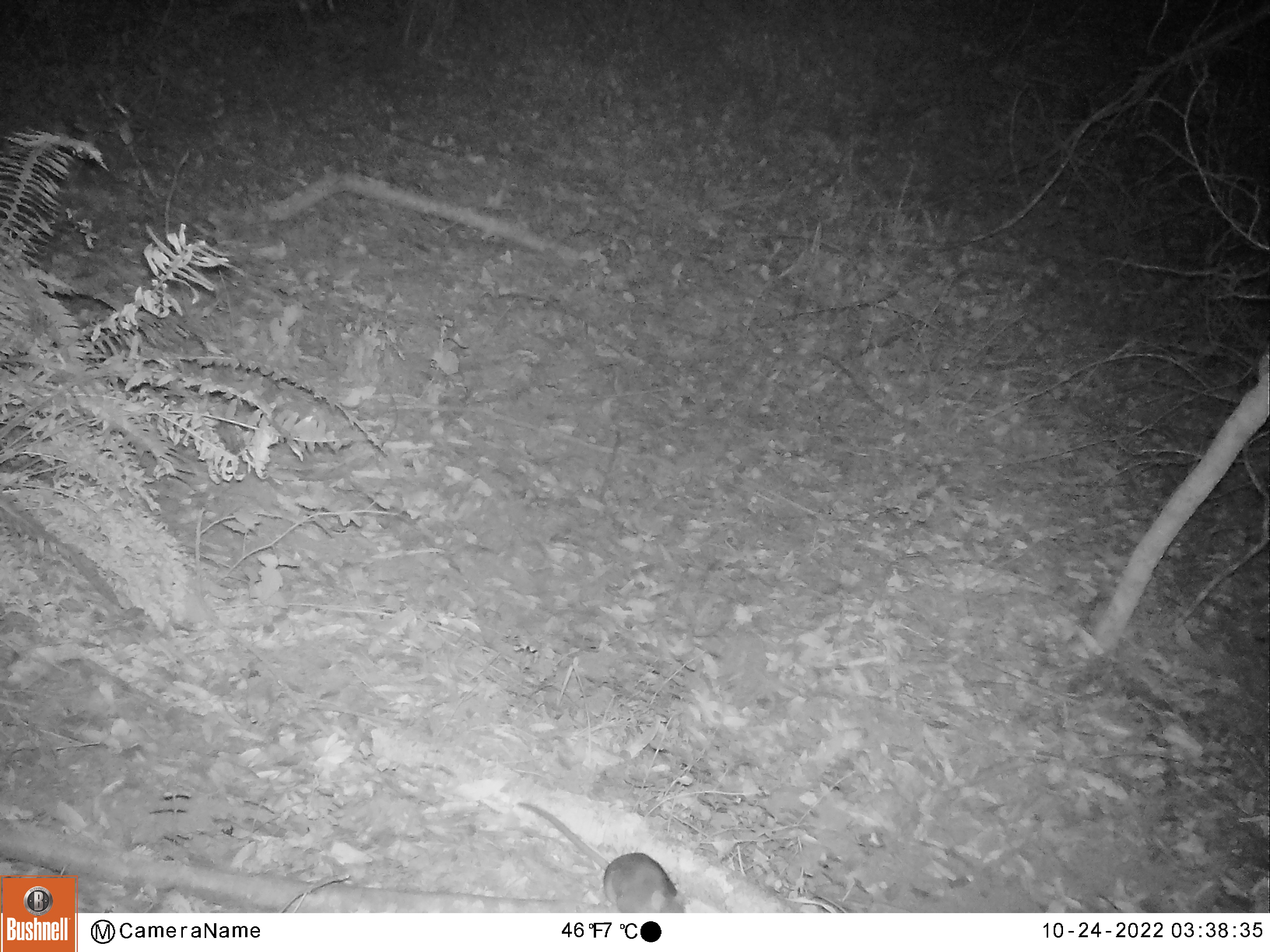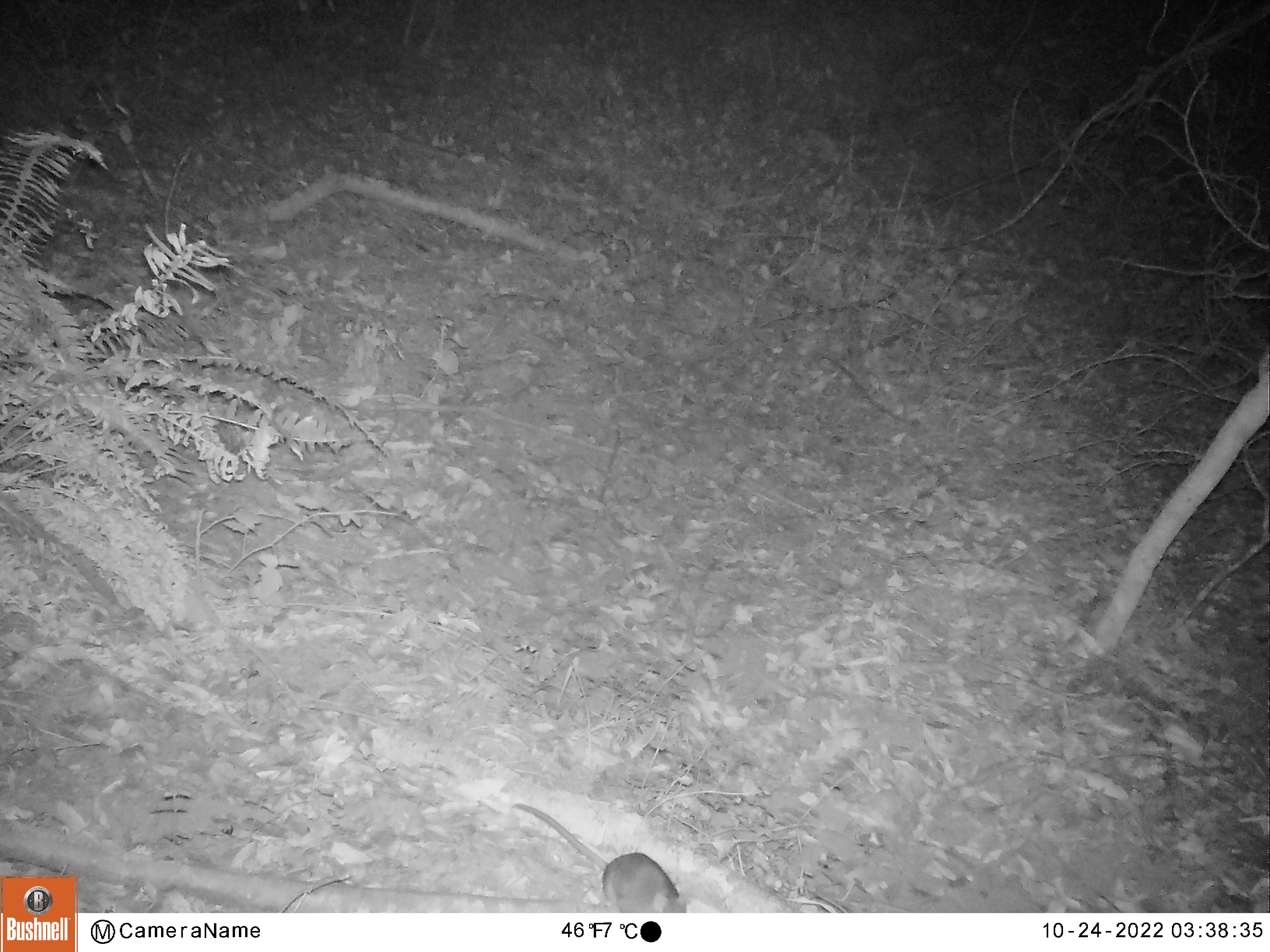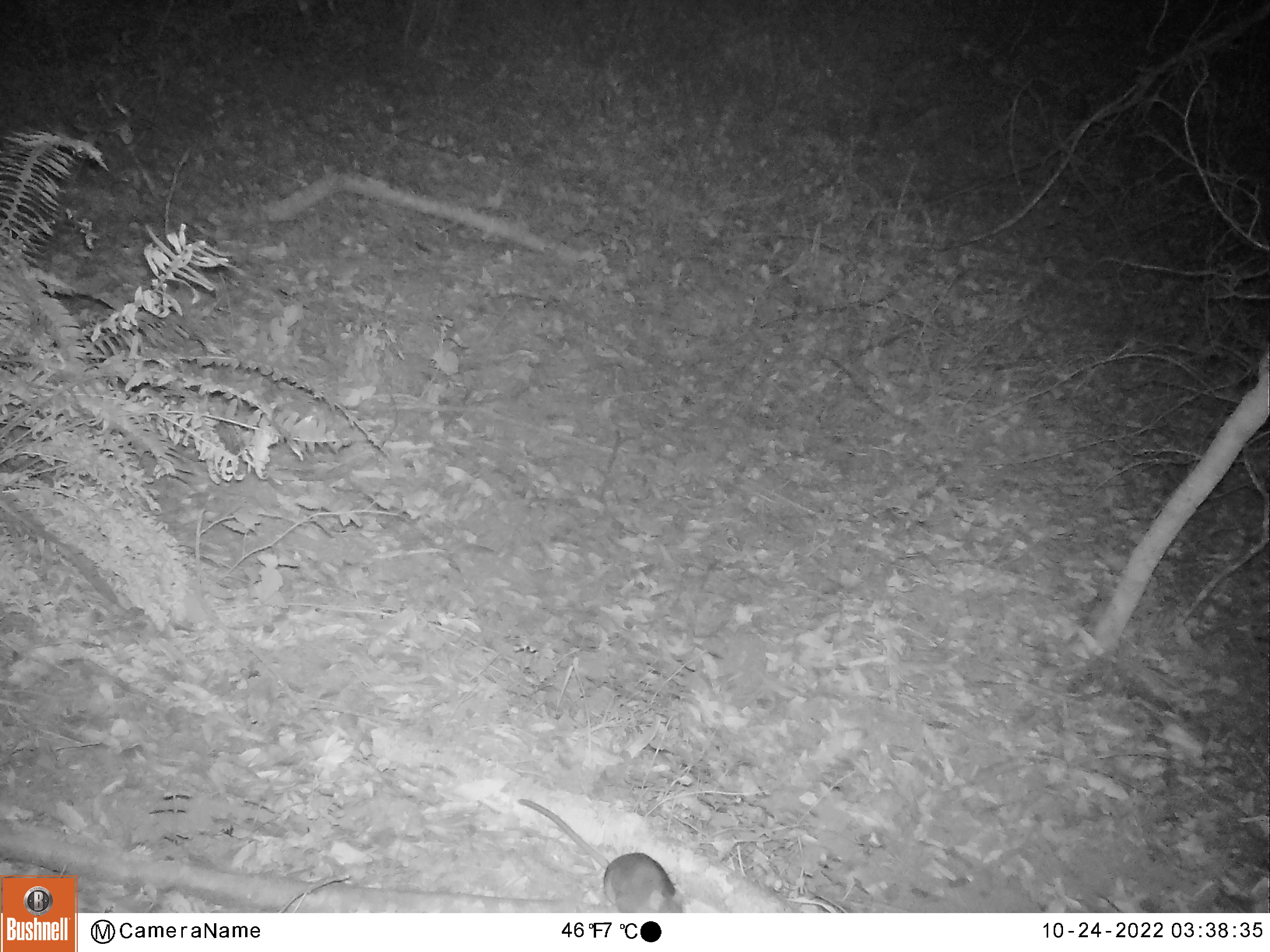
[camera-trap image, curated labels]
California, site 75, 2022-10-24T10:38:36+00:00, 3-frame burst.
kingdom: Animalia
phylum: Chordata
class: Mammalia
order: Rodentia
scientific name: Rodentia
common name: mouse or rat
Mouse or rat (Rodentia).